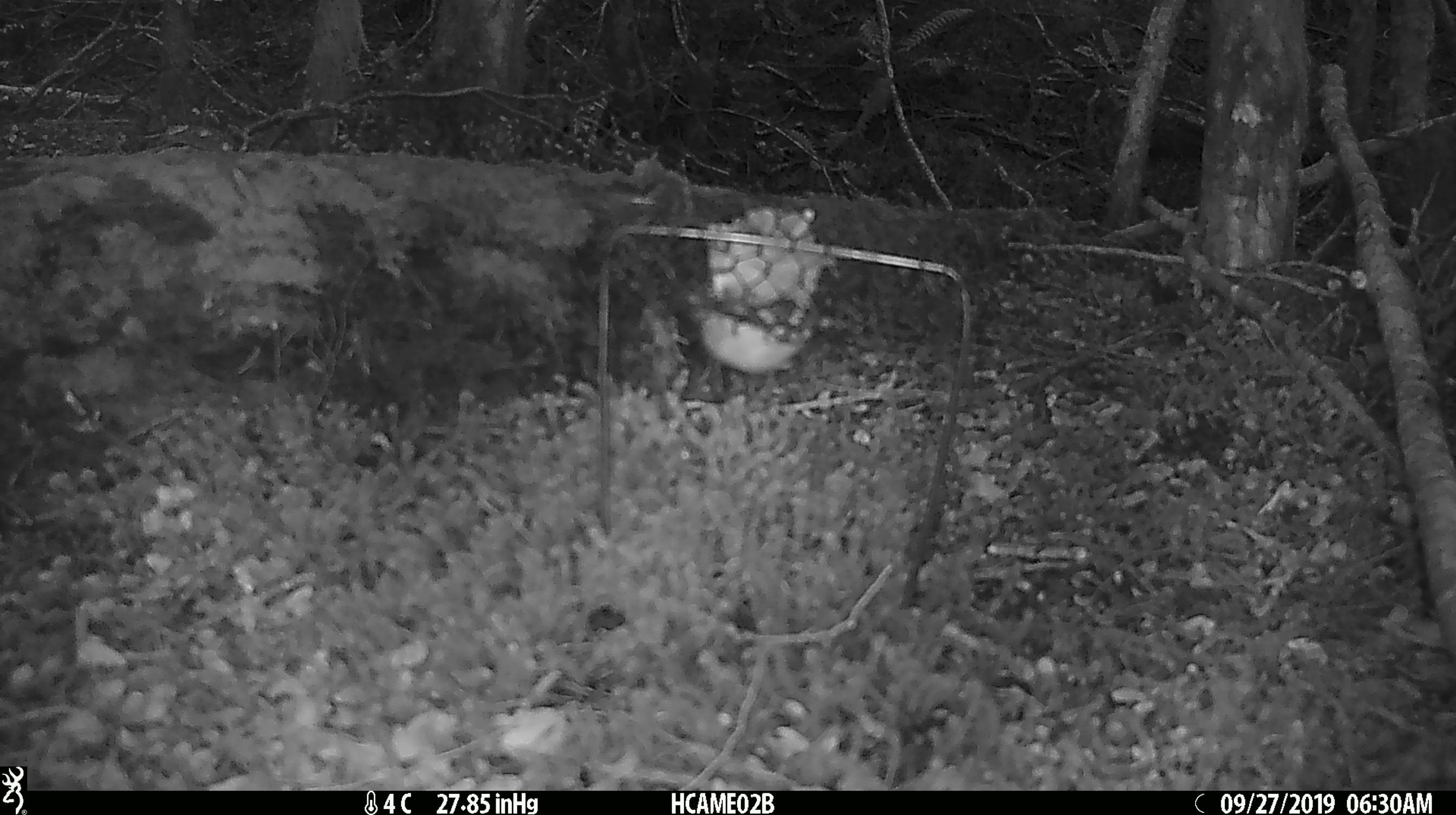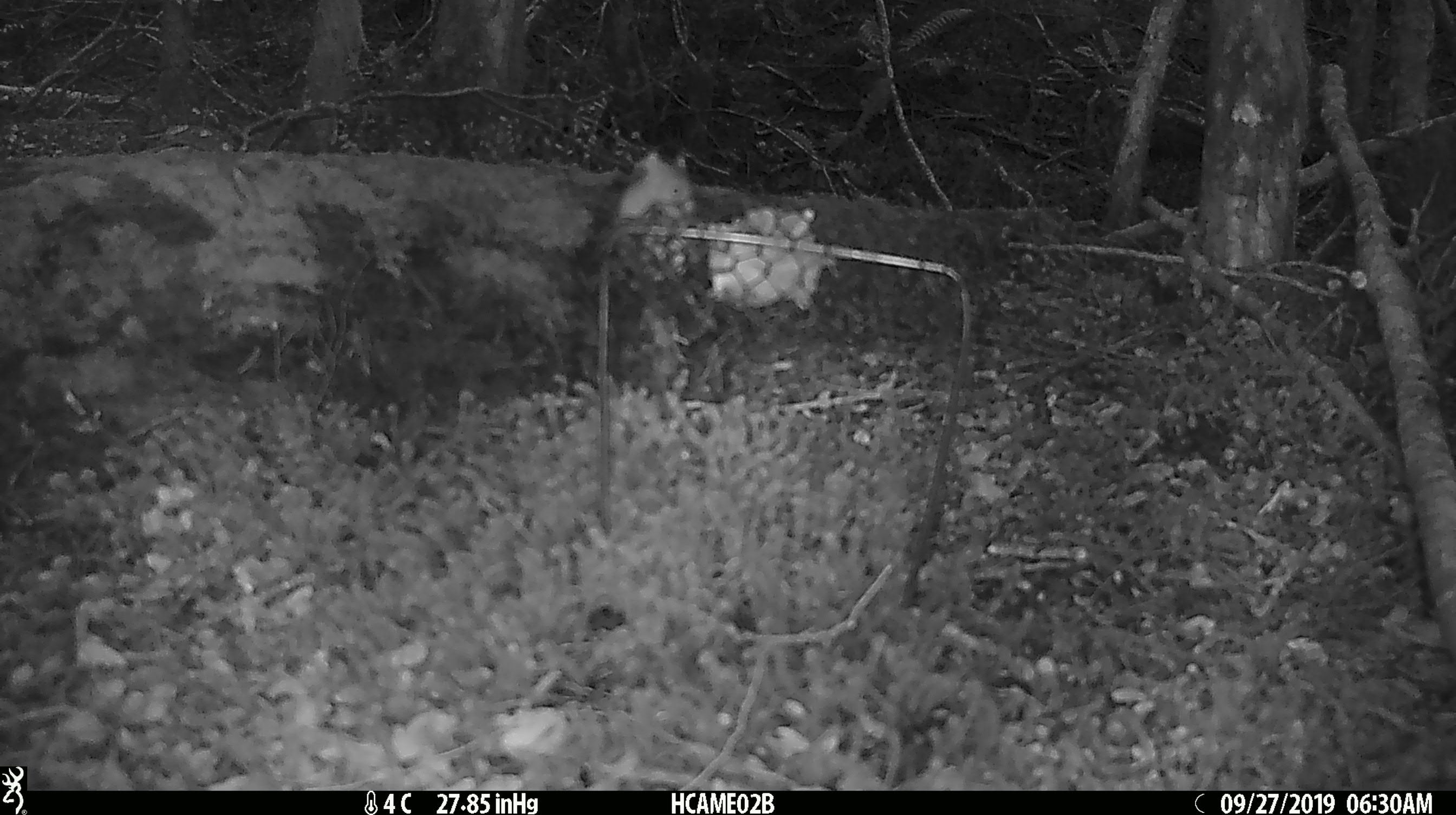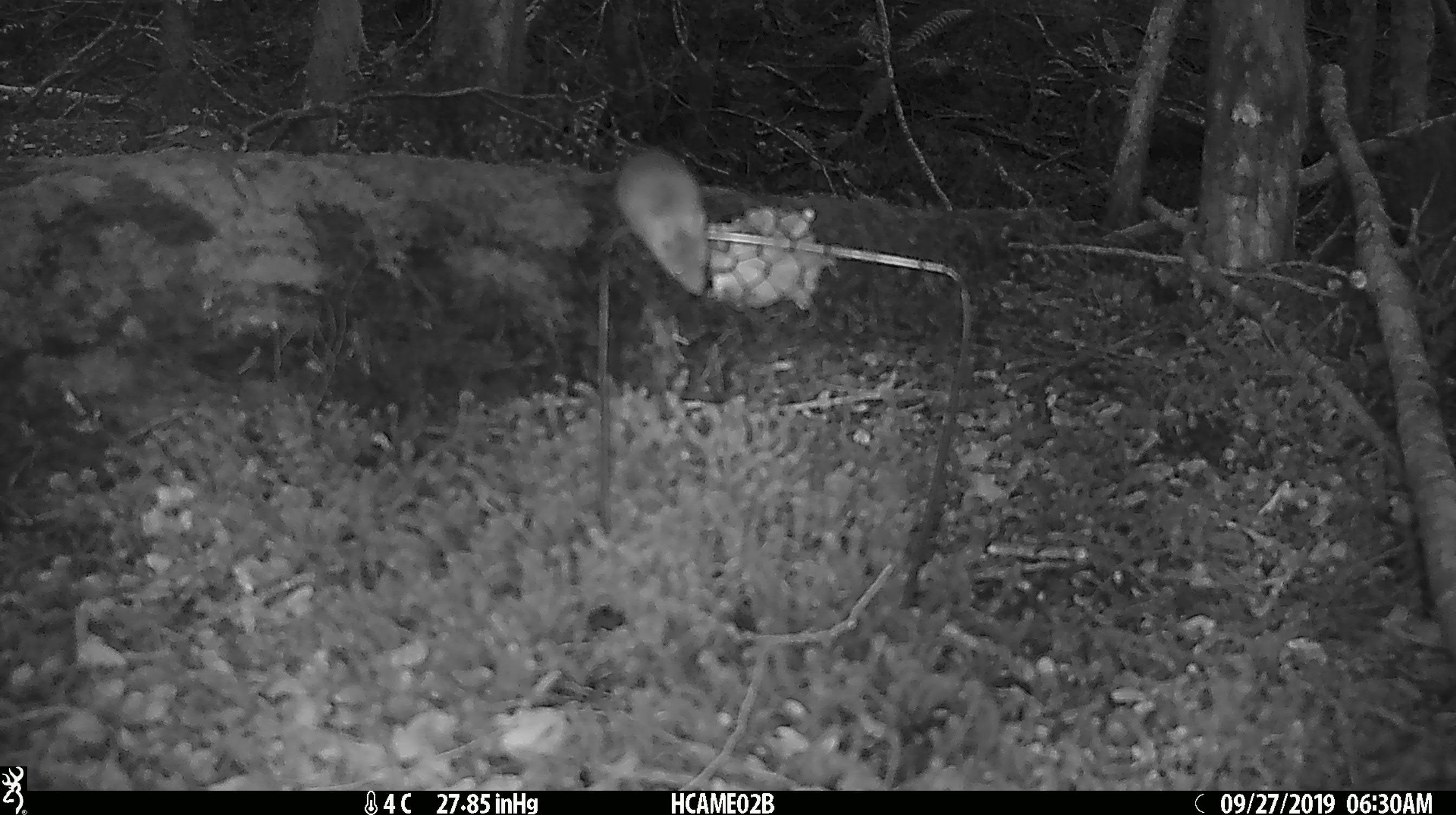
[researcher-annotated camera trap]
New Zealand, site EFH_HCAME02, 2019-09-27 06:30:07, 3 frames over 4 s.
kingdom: Animalia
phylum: Chordata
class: Mammalia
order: Rodentia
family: Muridae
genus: Mus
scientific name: Mus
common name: mouse